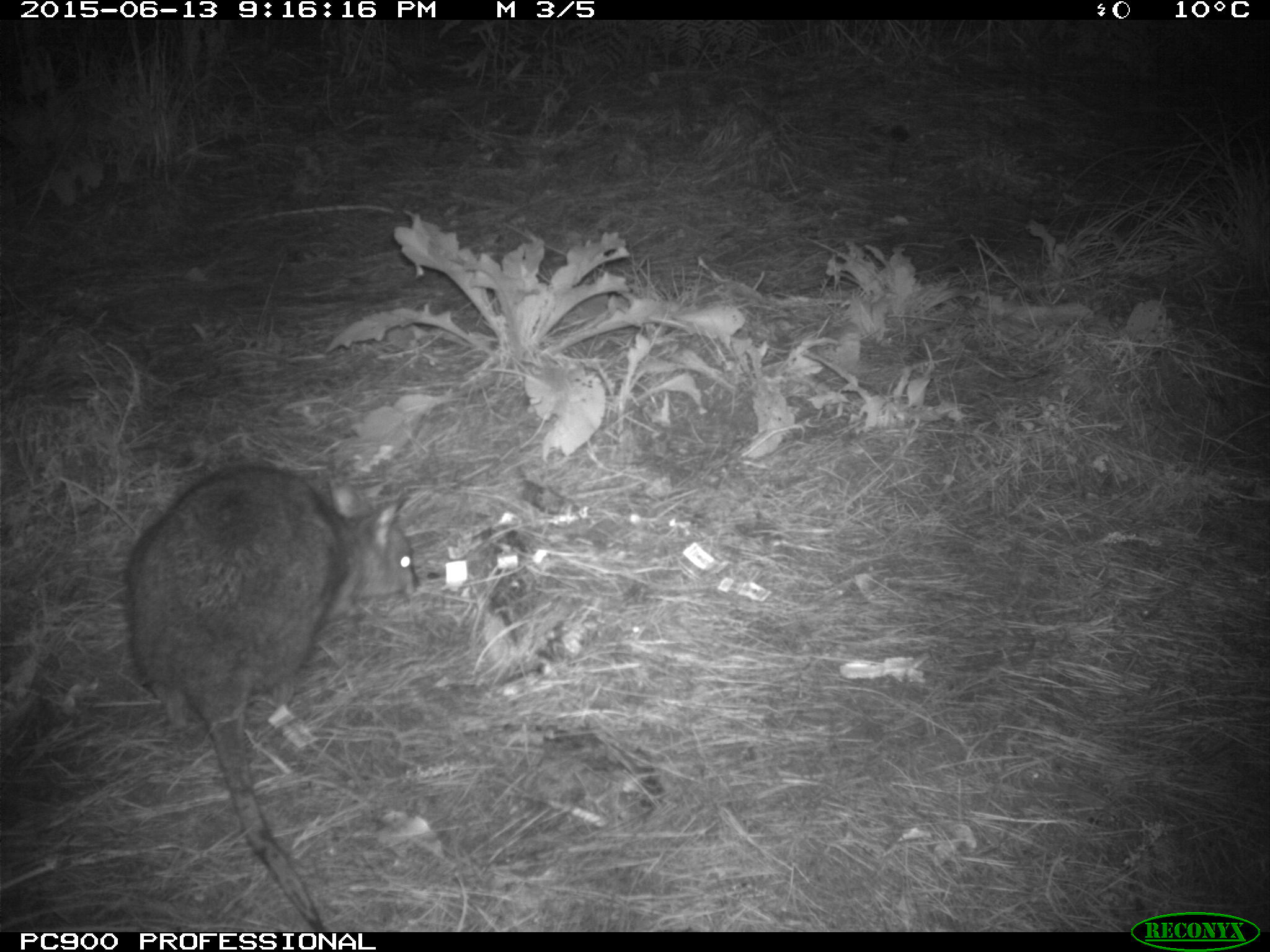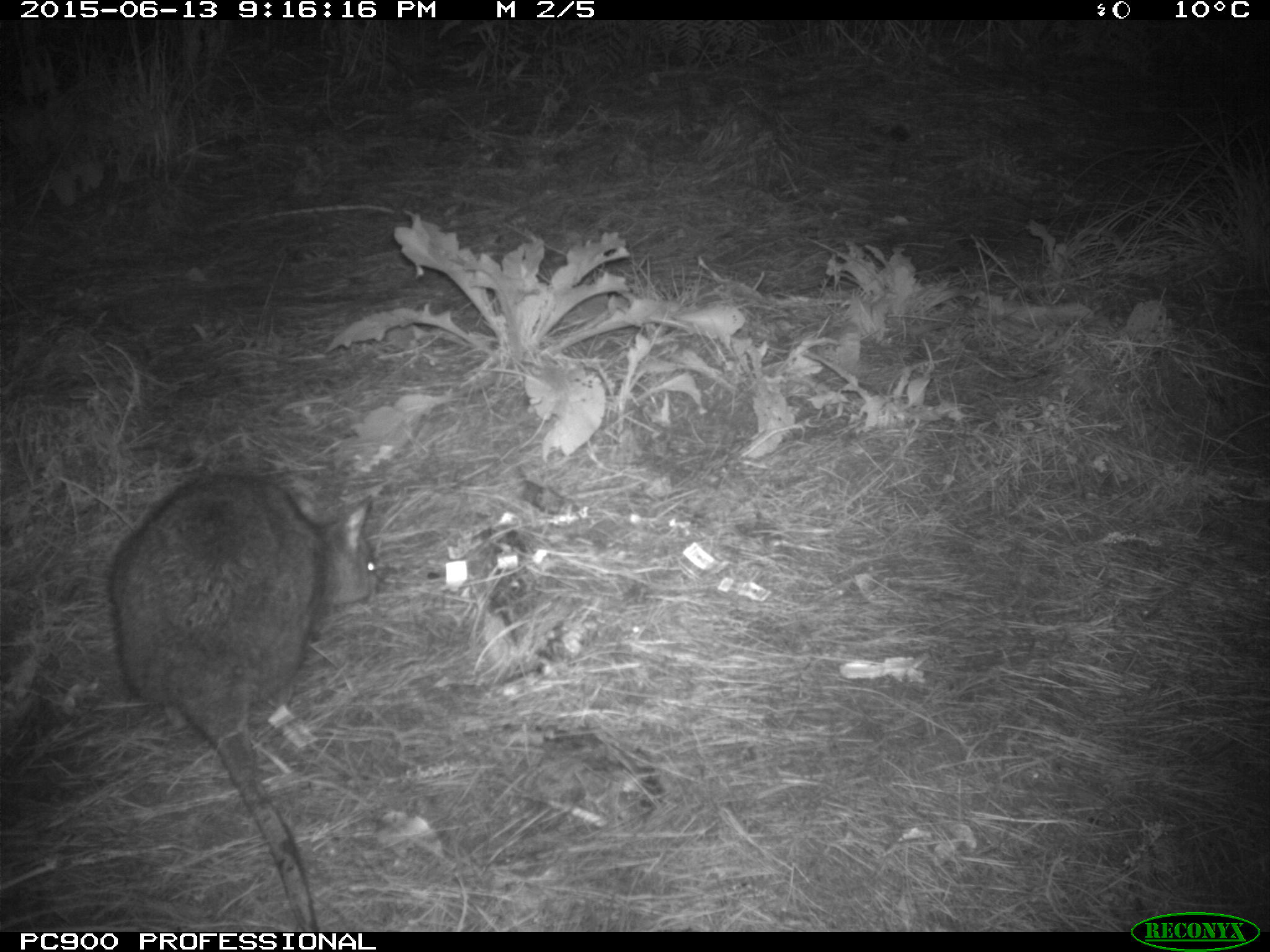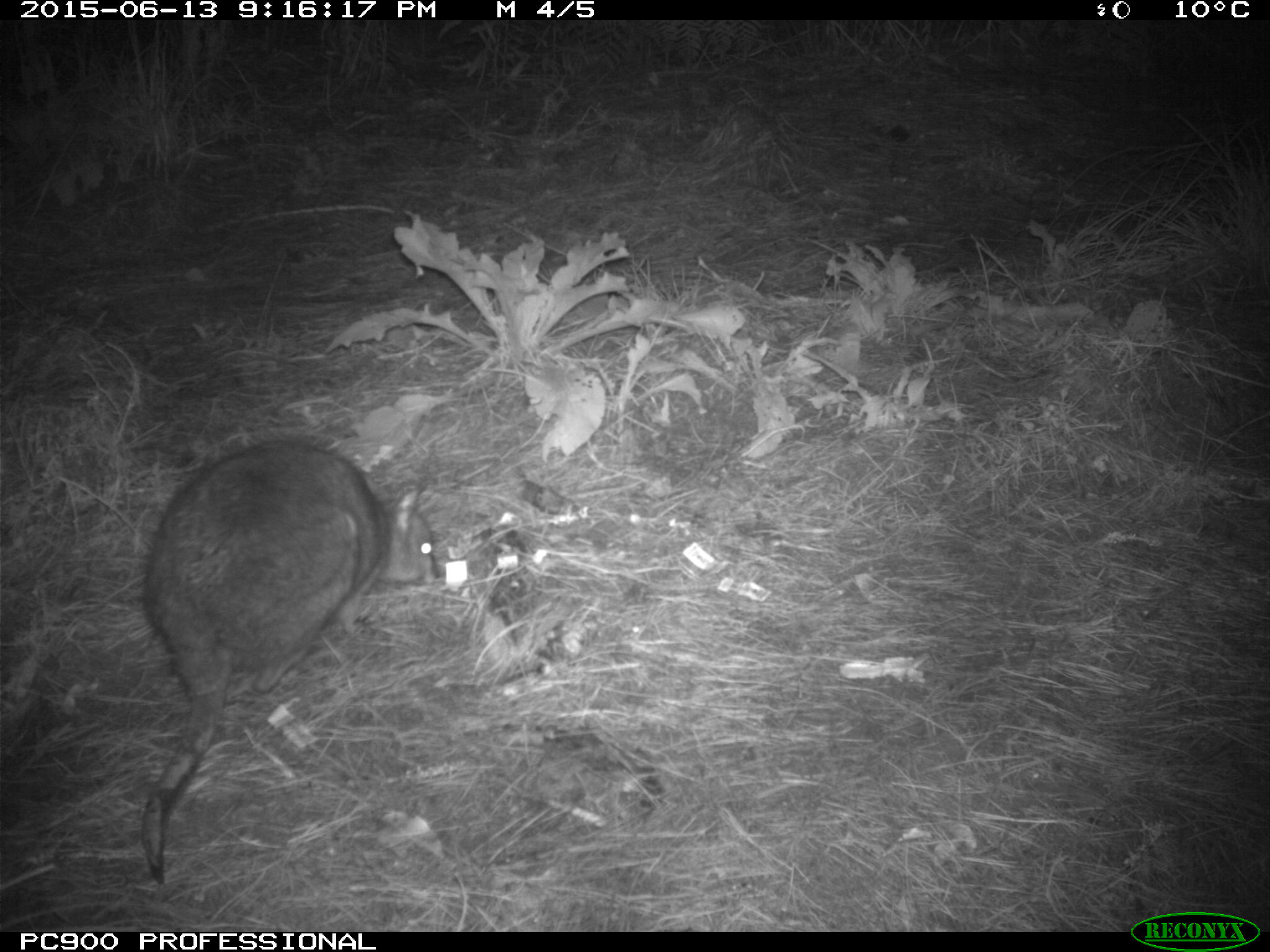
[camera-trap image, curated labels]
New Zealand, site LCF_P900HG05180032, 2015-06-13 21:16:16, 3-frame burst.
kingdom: Animalia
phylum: Chordata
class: Mammalia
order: Diprotodontia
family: Macropodidae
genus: Notamacropus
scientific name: Notamacropus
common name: wallaby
Wallaby (Notamacropus).